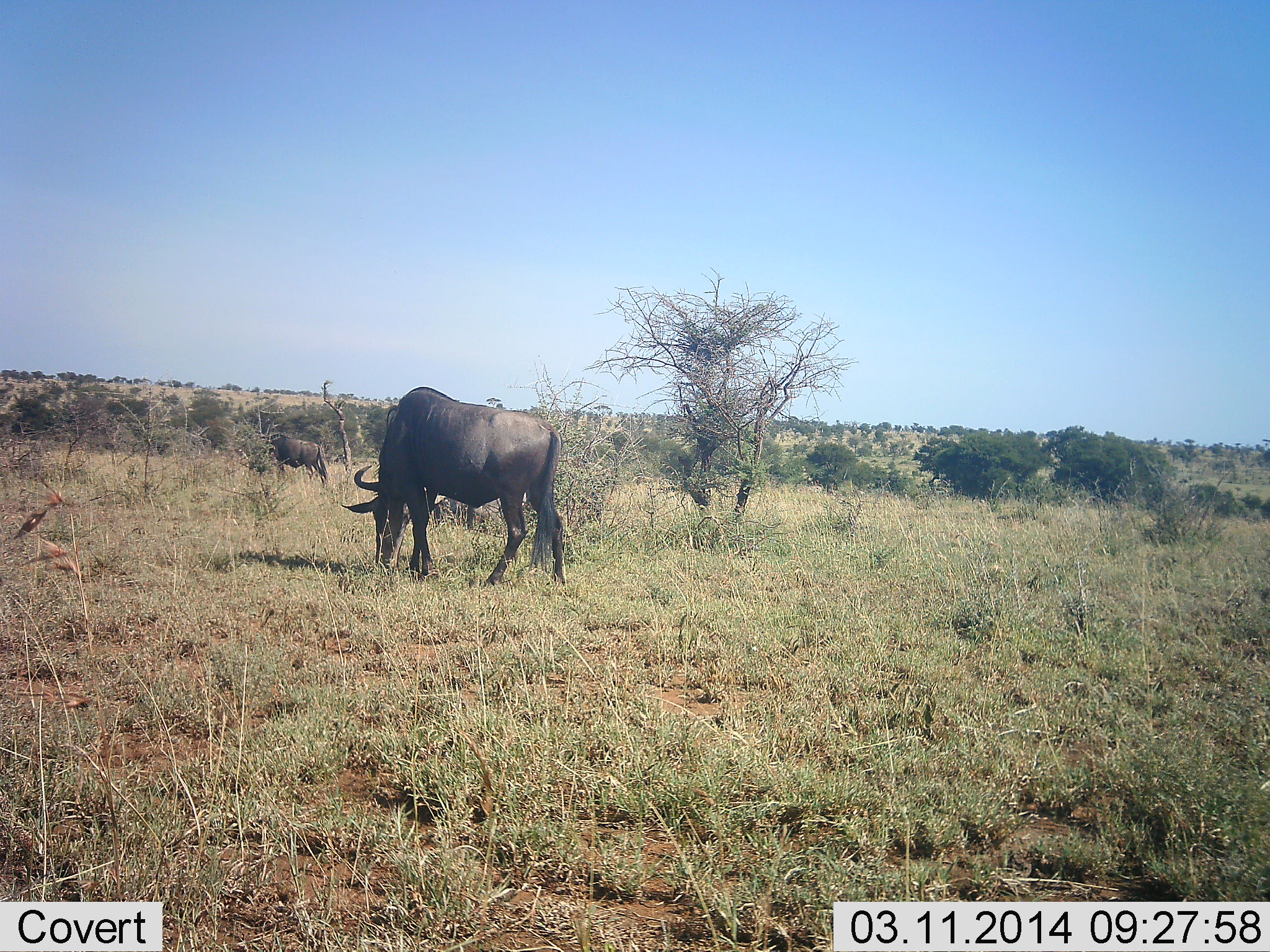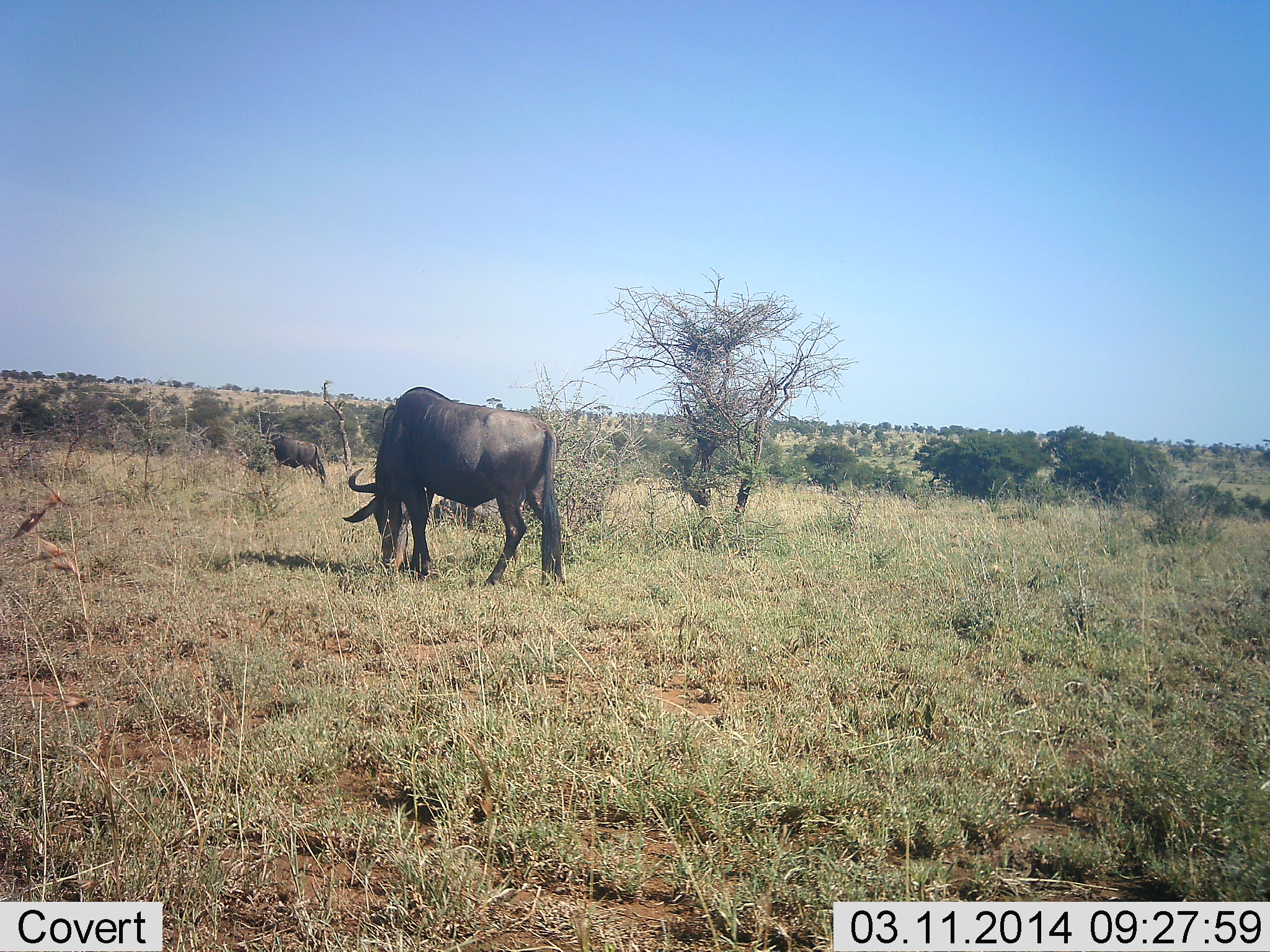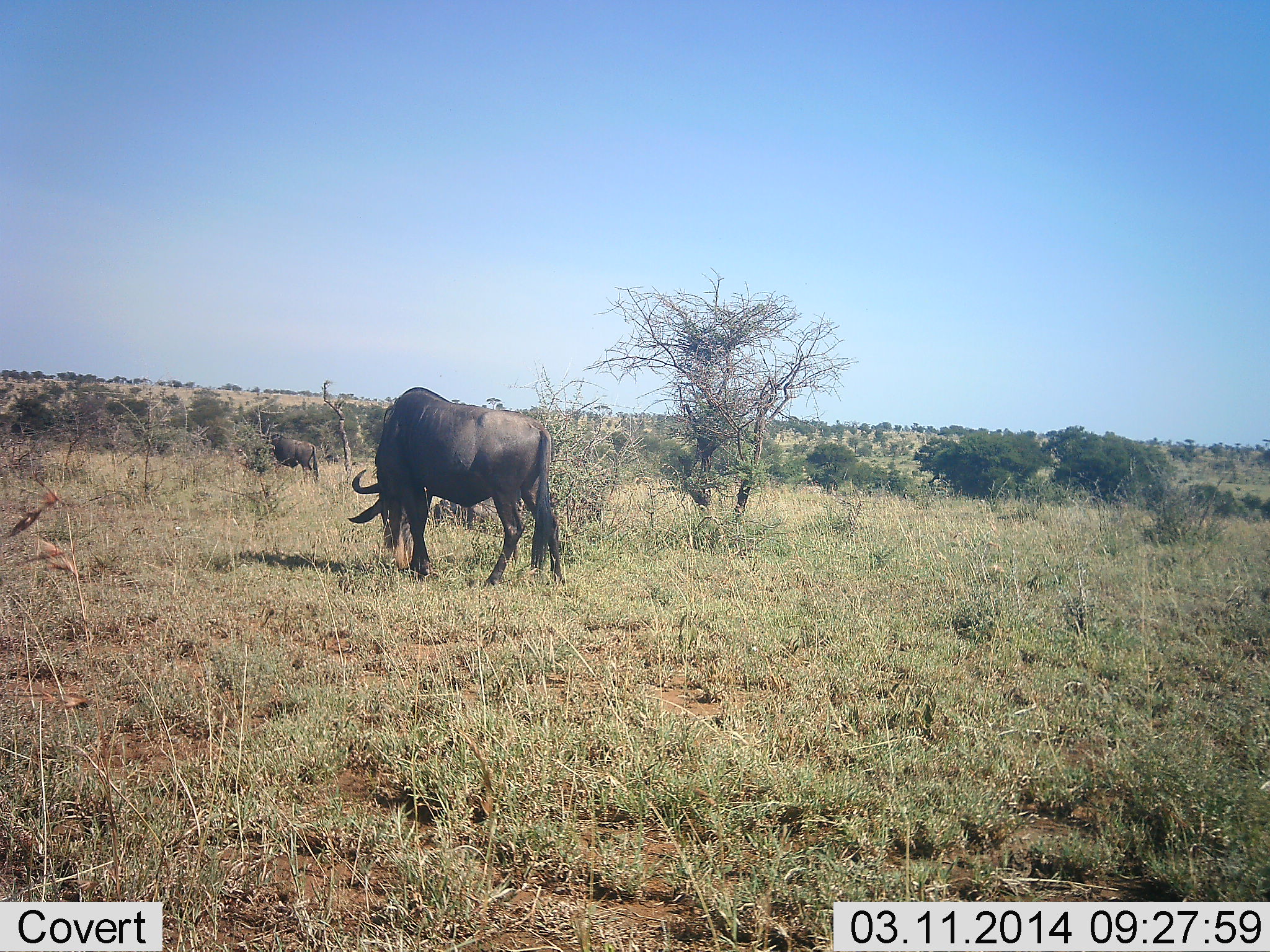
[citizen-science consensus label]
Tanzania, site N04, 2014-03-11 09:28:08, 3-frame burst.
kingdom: Animalia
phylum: Chordata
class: Mammalia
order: Artiodactyla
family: Bovidae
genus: Connochaetes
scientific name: Connochaetes taurinus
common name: blue wildebeest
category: wildebeest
Wildebeest (blue wildebeest) (Connochaetes taurinus), count 2. Behavior (volunteer vote fractions): standing 10%, resting 0%, moving 0%, interacting 0%. Young present (vote fraction): 0%. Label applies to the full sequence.